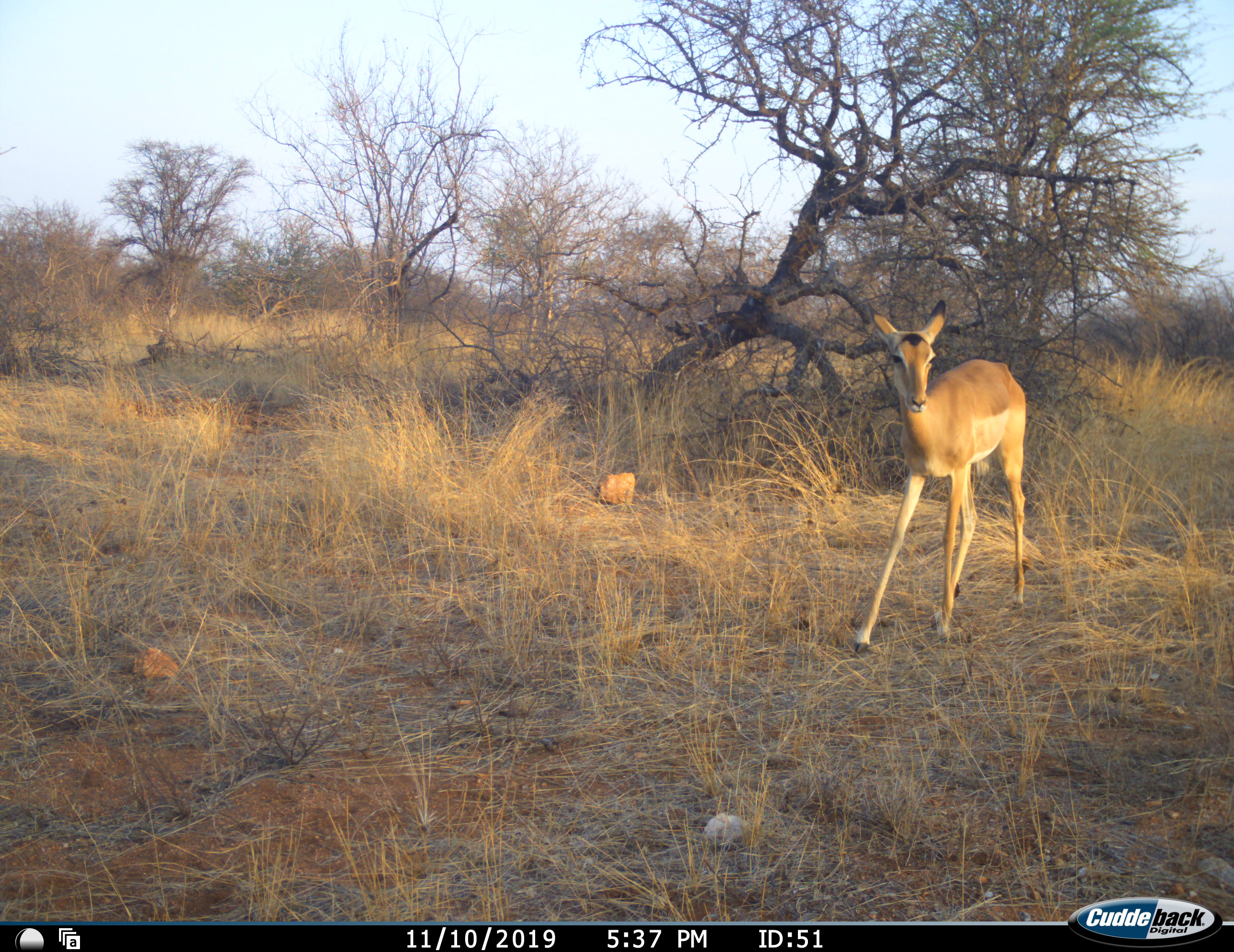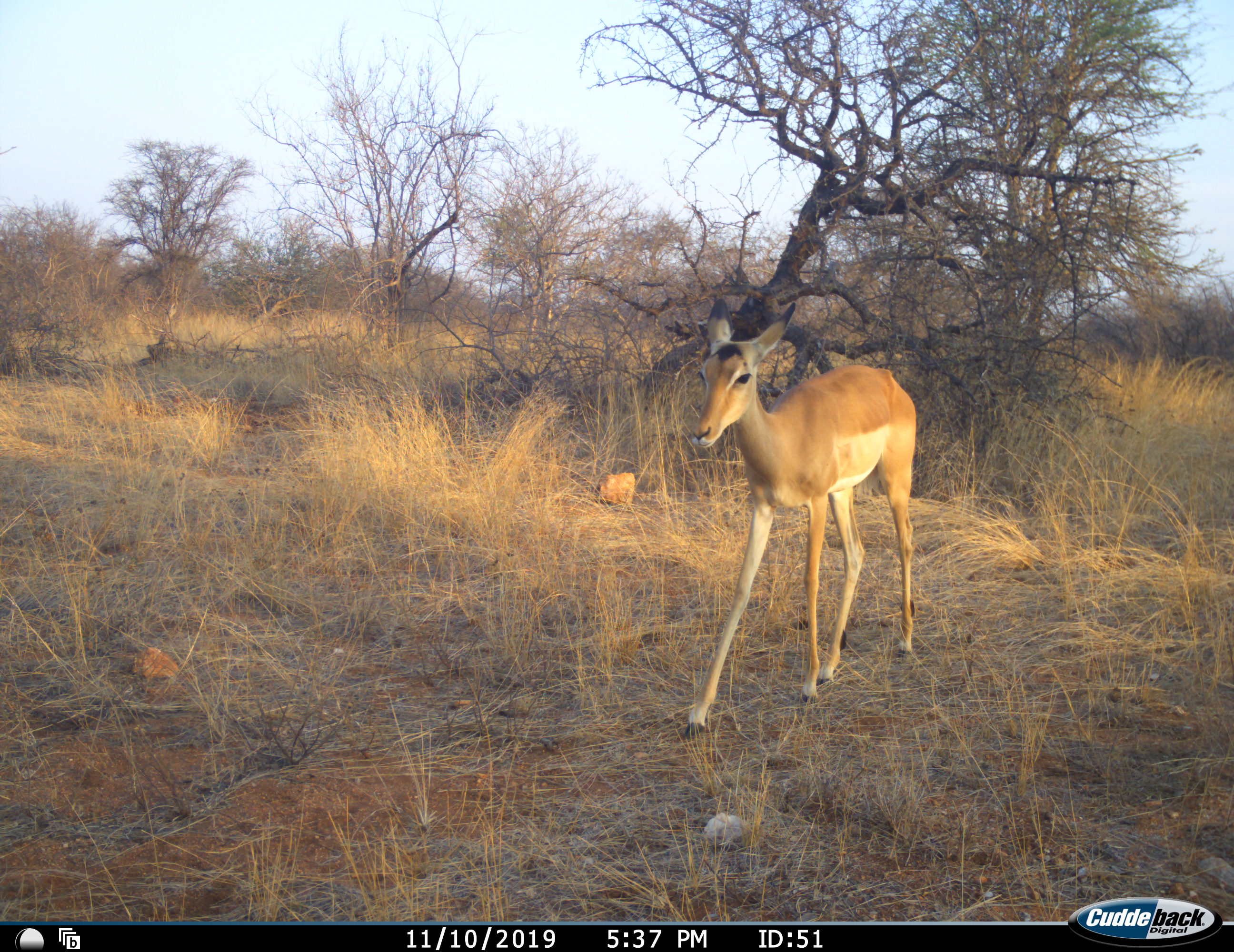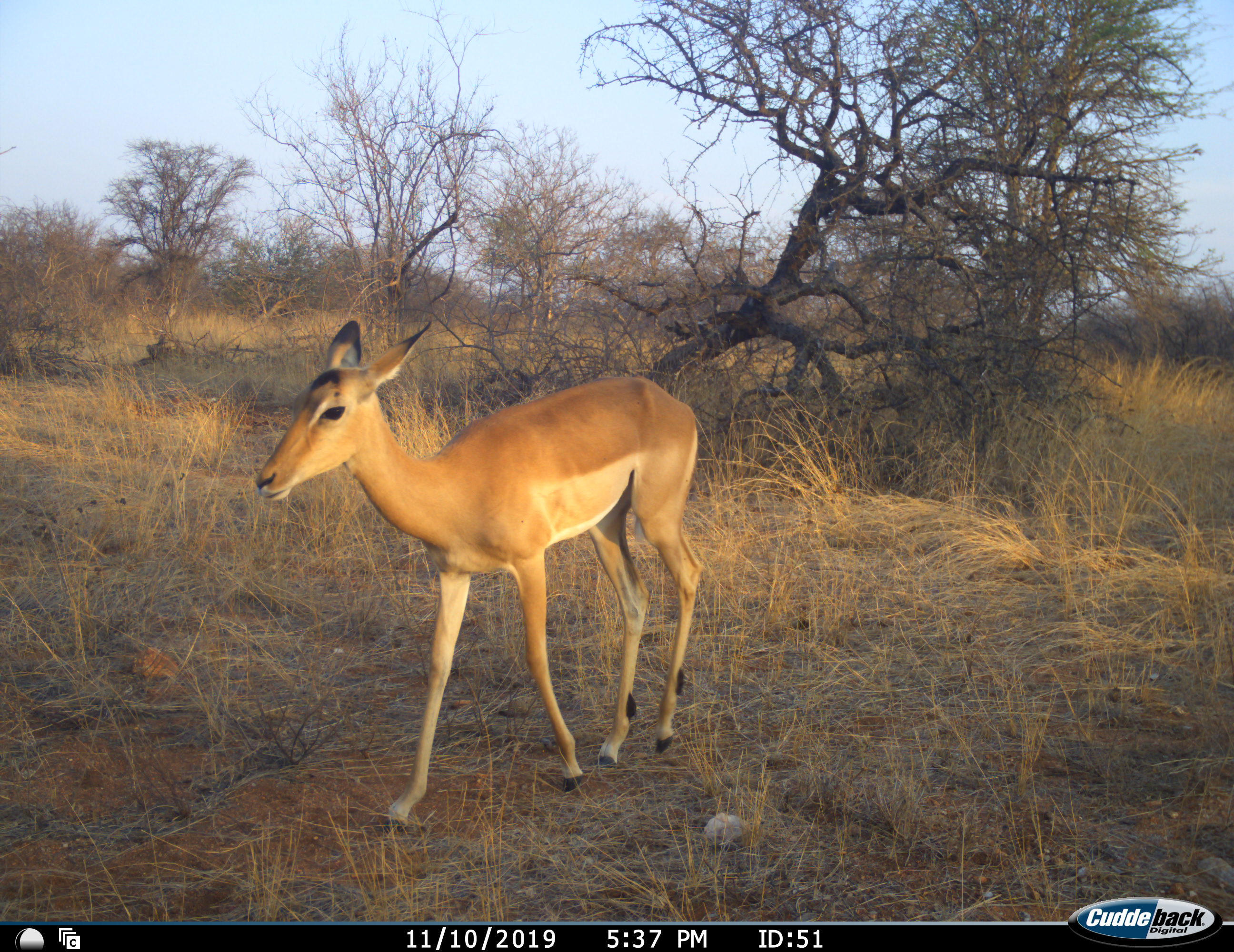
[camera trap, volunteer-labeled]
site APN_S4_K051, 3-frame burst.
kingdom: Animalia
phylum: Chordata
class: Mammalia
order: Artiodactyla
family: Bovidae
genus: Aepyceros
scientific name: Aepyceros melampus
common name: impala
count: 1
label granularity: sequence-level